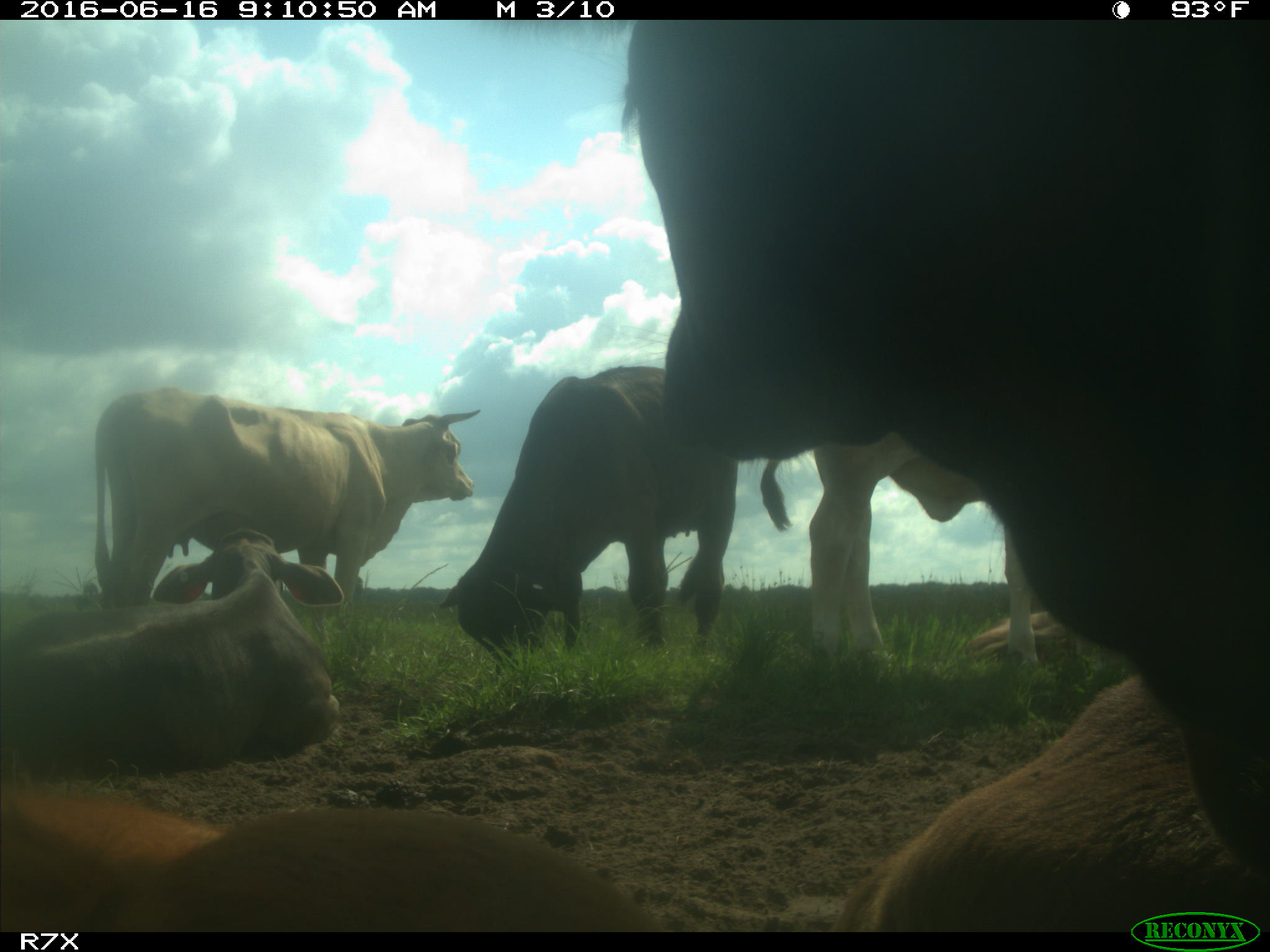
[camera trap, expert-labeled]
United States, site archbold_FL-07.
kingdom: Animalia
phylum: Chordata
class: Mammalia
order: Artiodactyla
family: Bovidae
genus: Bos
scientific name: Bos taurus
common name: domestic cow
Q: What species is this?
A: Bos taurus (domestic cow).